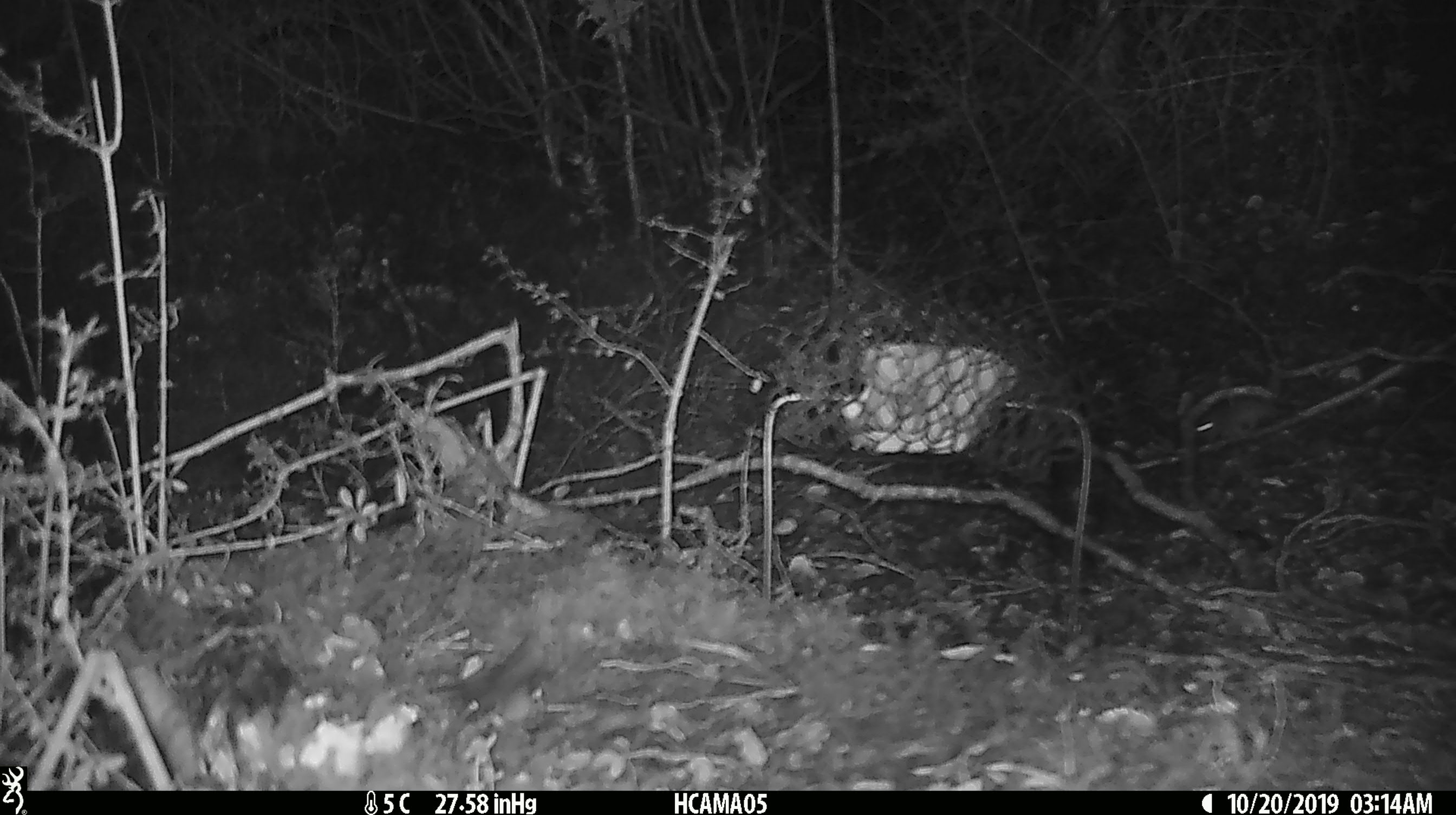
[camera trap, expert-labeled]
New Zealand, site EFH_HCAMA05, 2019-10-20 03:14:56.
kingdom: Animalia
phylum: Chordata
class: Mammalia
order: Rodentia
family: Muridae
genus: Mus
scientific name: Mus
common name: mouse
Mouse (Mus).